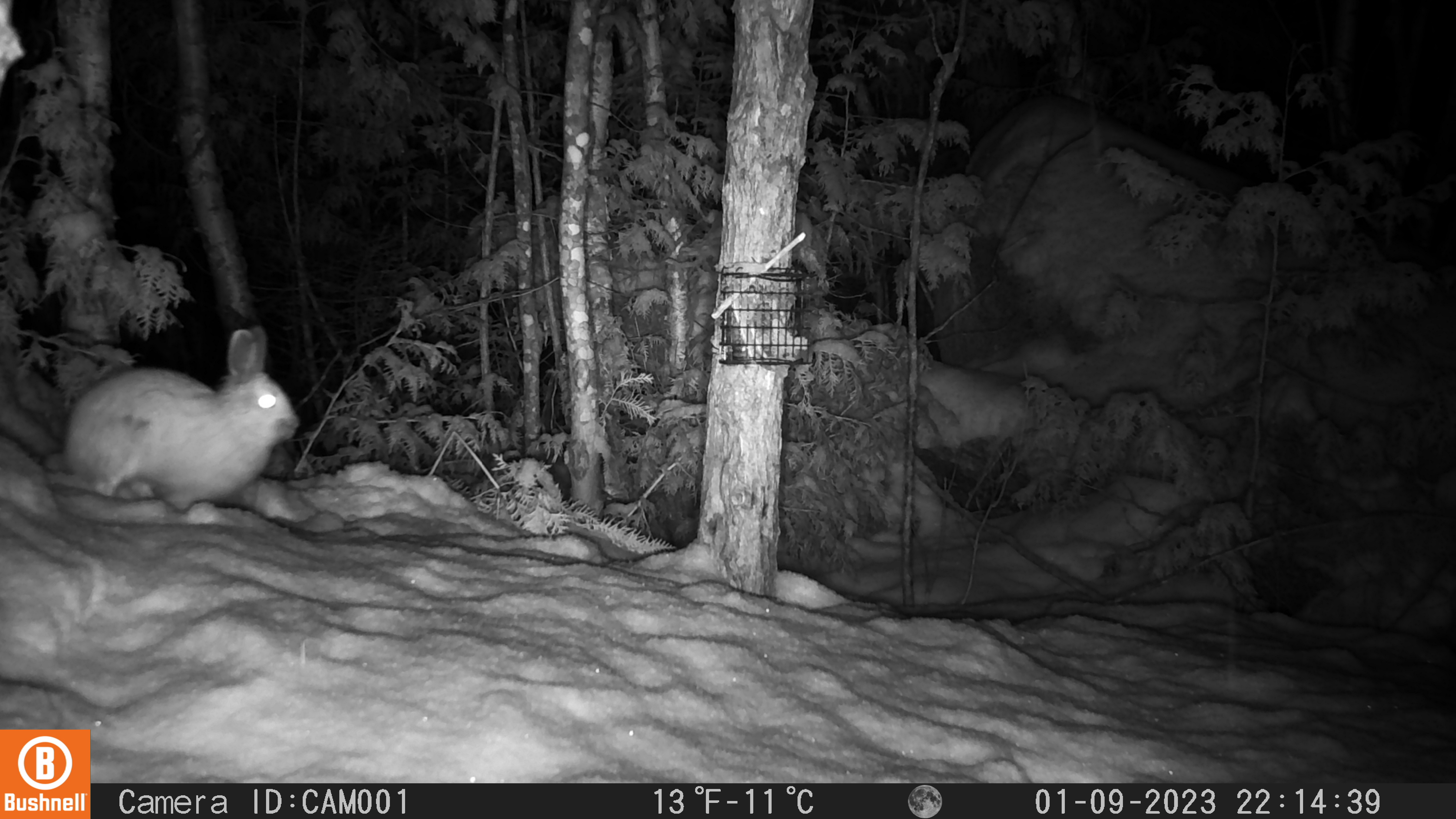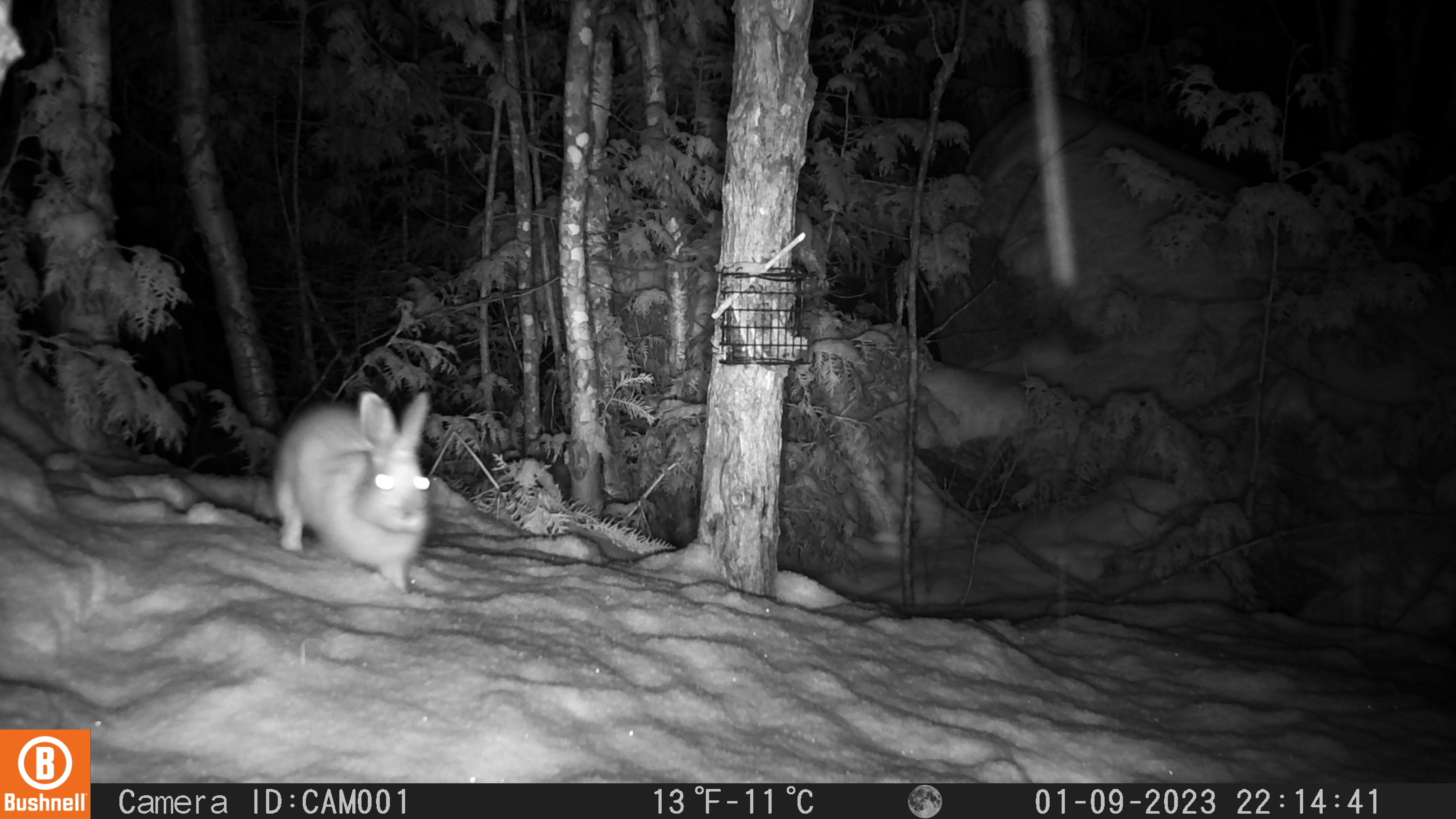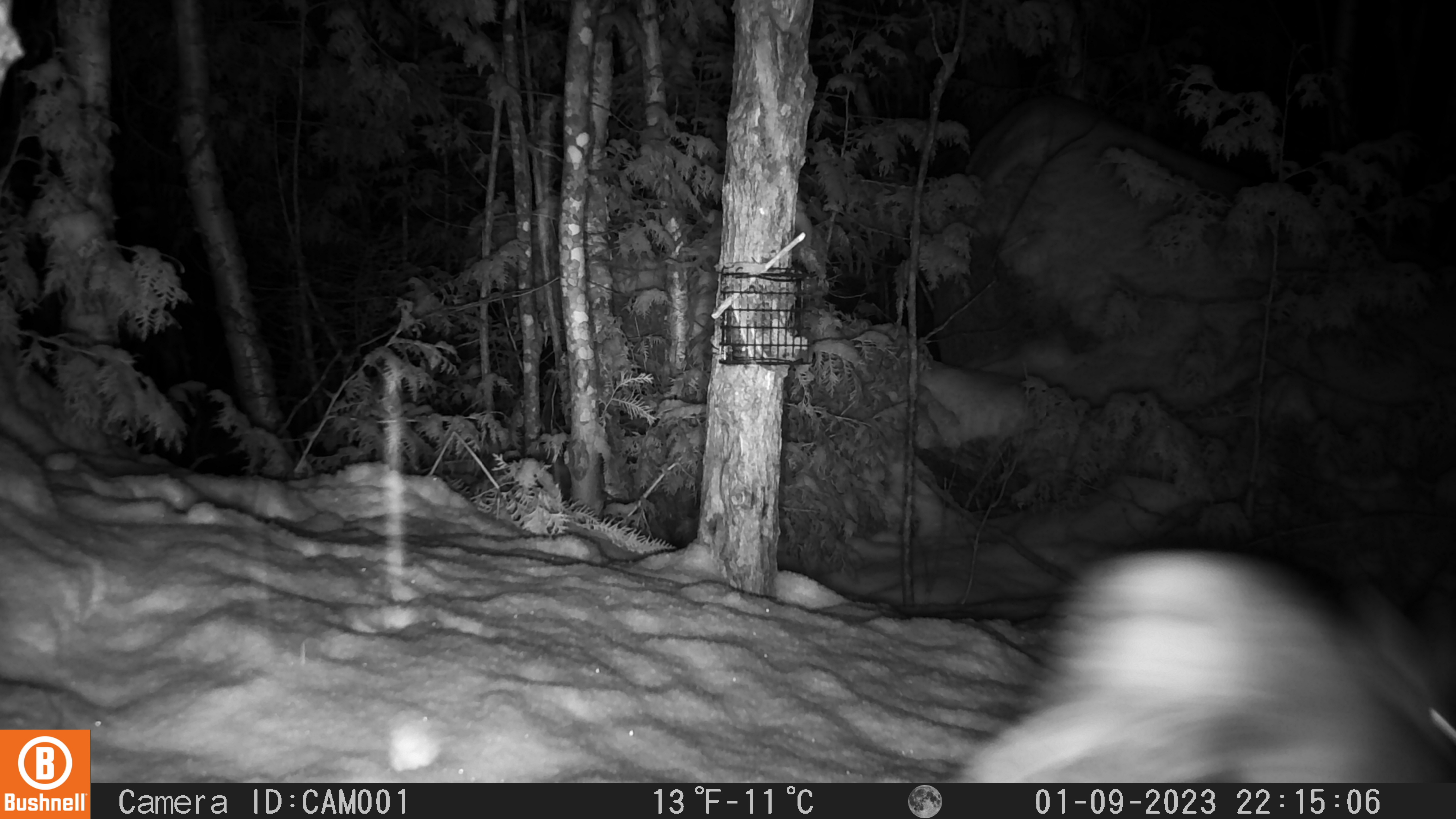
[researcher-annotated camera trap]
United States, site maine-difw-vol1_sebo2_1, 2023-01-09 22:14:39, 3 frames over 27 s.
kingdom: Animalia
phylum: Chordata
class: Mammalia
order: Lagomorpha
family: Leporidae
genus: Lepus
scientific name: Lepus americanus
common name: snowshoe hare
Snowshoe hare (Lepus americanus).